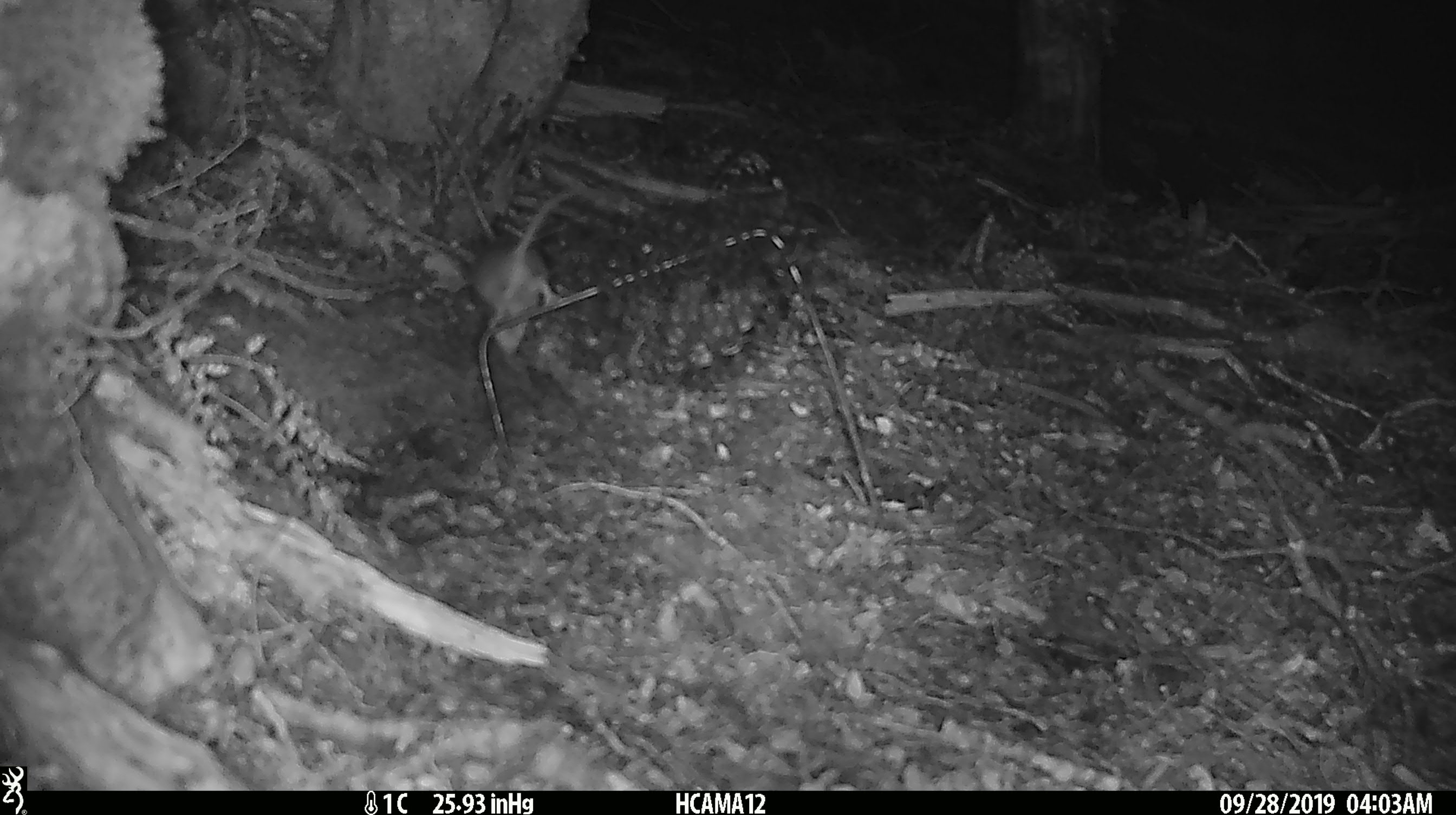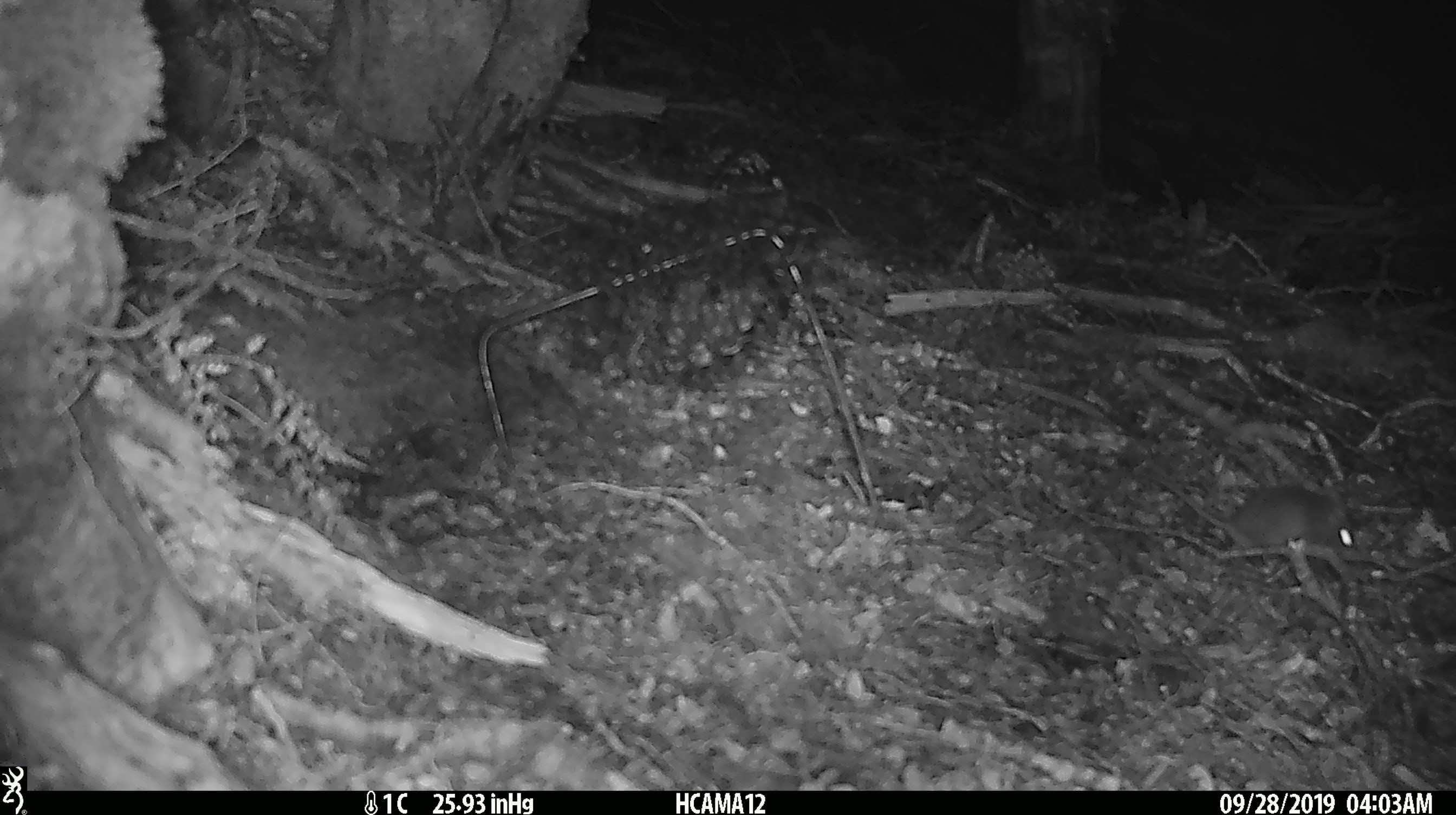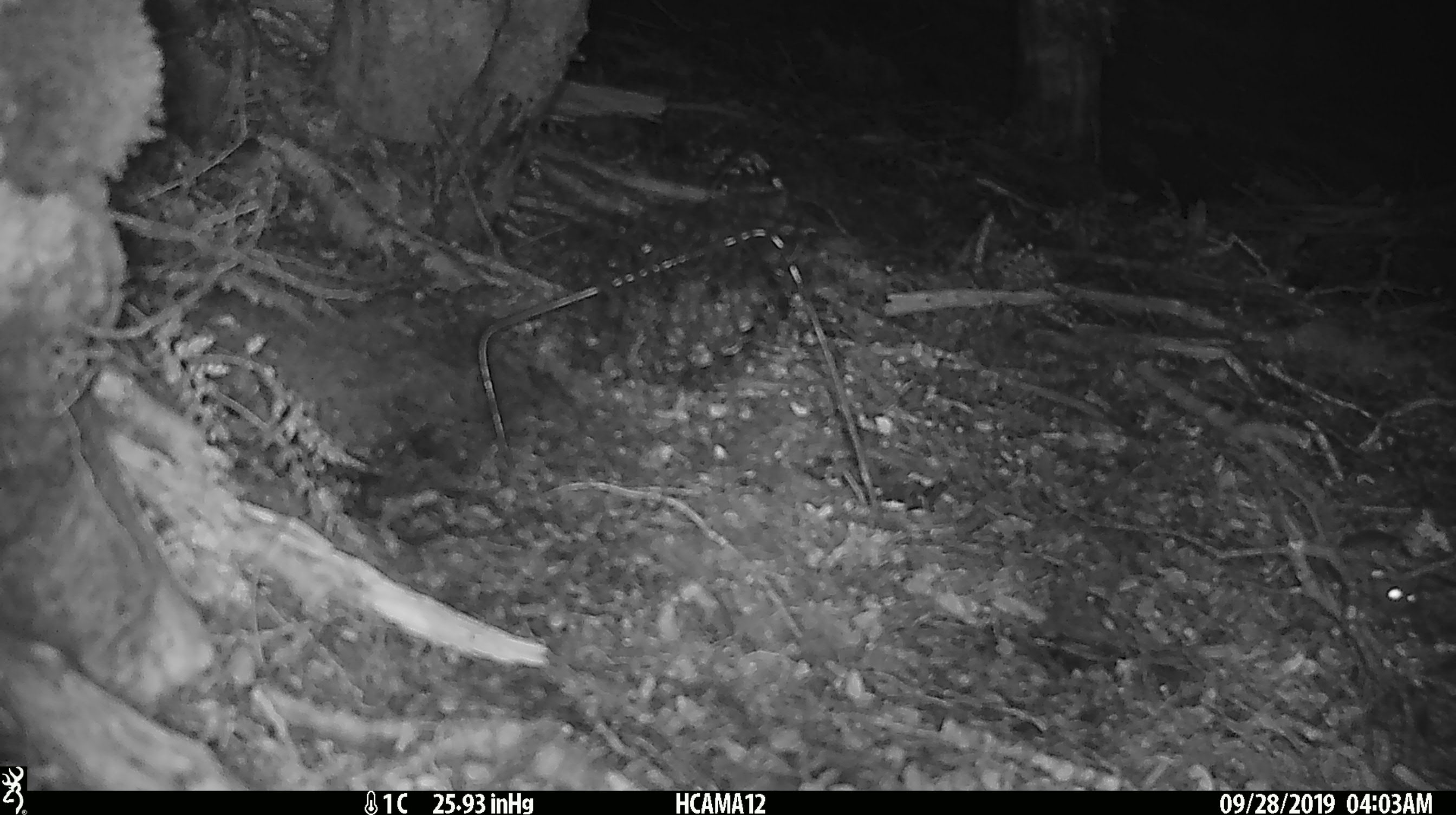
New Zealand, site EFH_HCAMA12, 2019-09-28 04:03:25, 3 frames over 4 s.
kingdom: Animalia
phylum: Chordata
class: Mammalia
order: Rodentia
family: Muridae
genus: Mus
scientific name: Mus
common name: mouse